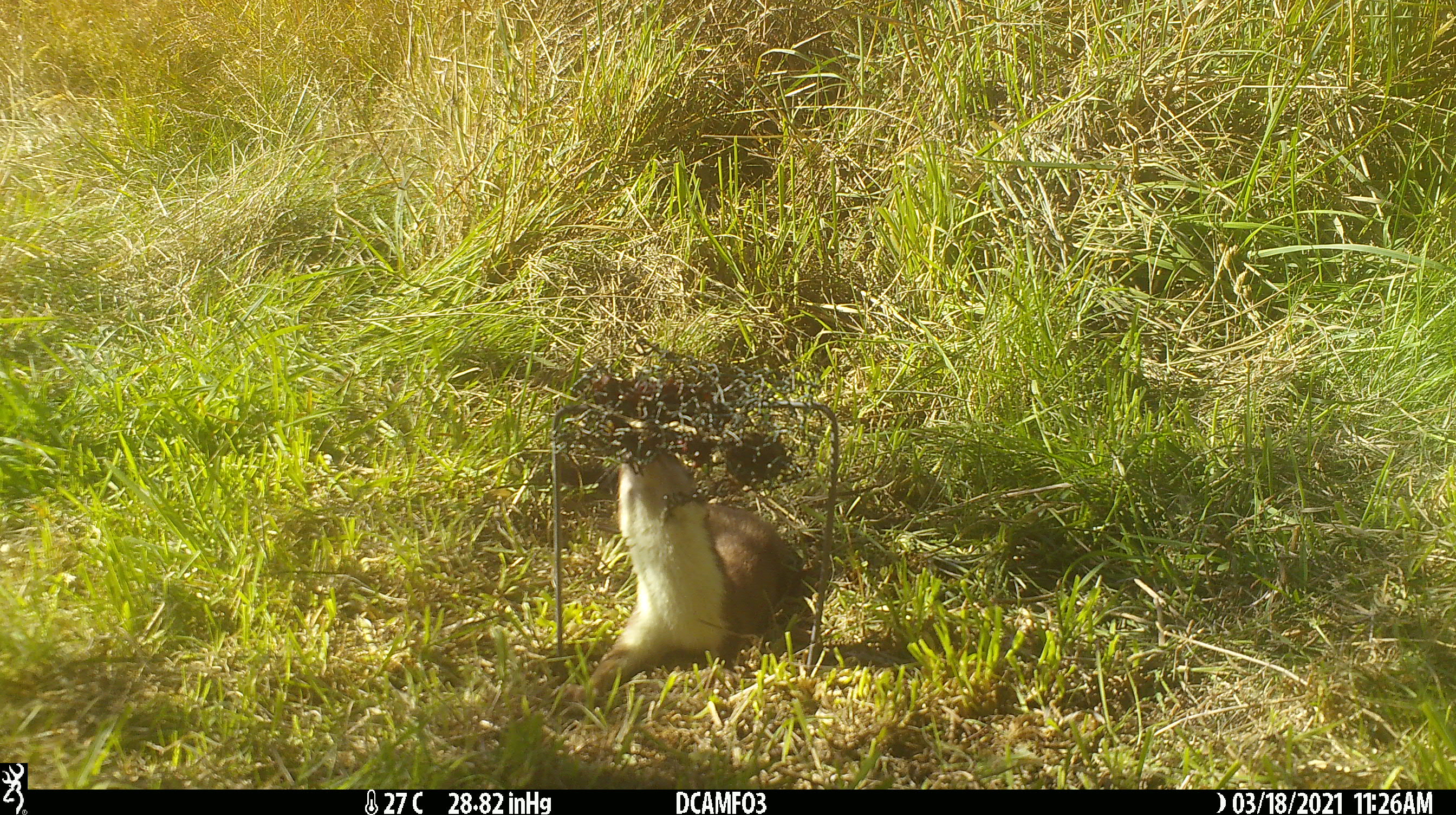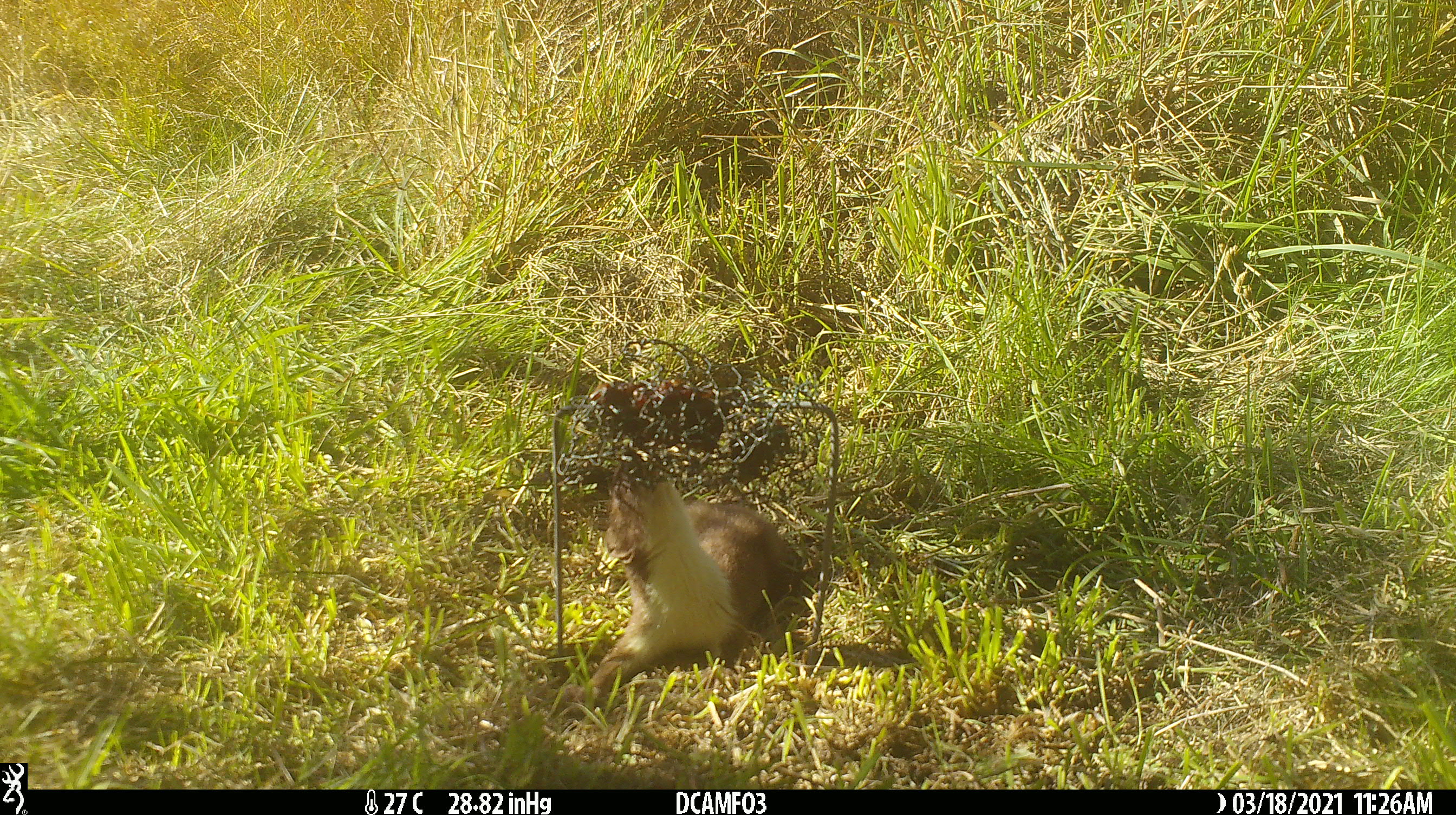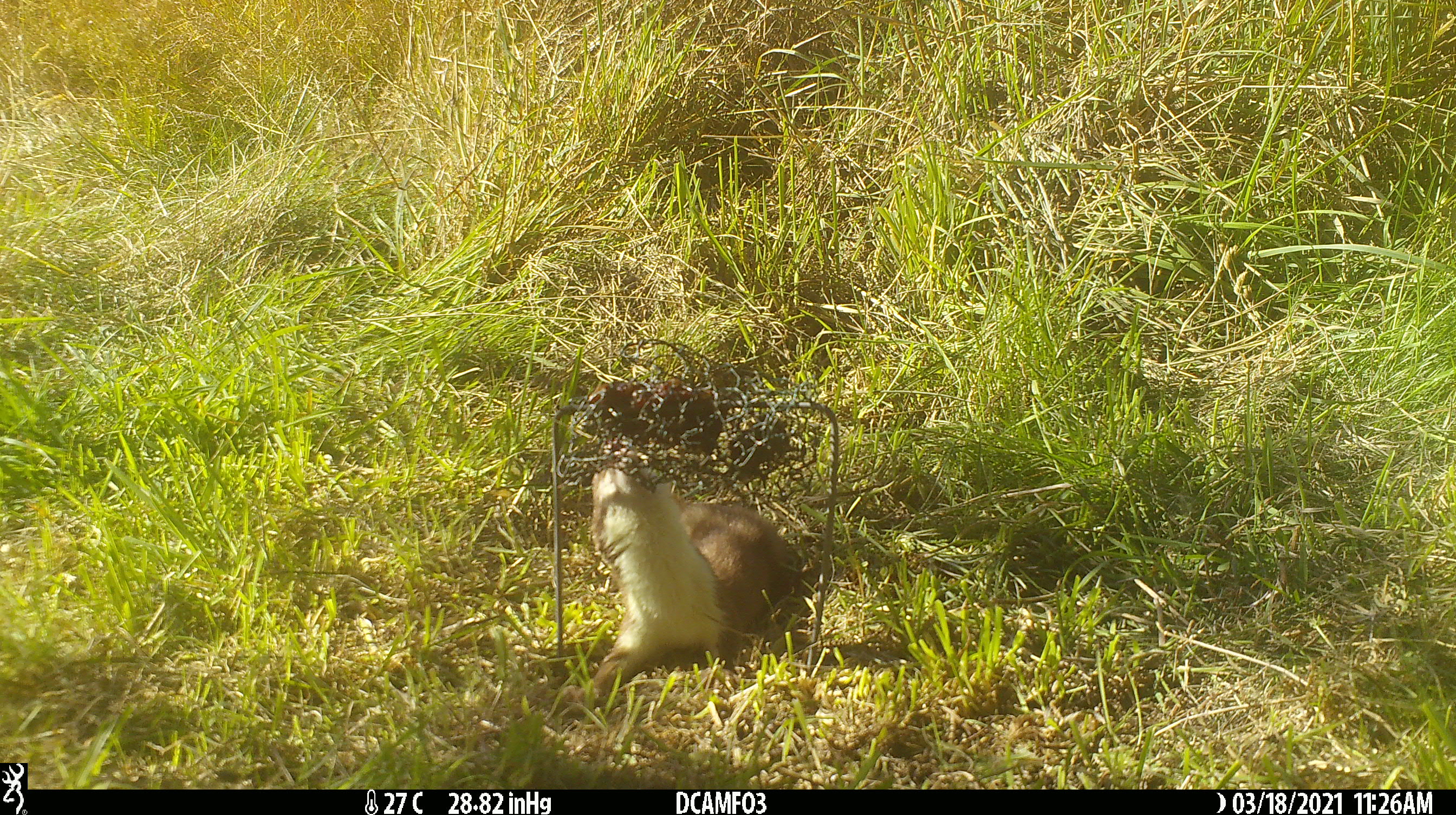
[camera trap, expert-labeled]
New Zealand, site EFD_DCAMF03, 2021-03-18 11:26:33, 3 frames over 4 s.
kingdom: Animalia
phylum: Chordata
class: Mammalia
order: Carnivora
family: Mustelidae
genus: Mustela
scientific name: Mustela erminea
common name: stoat